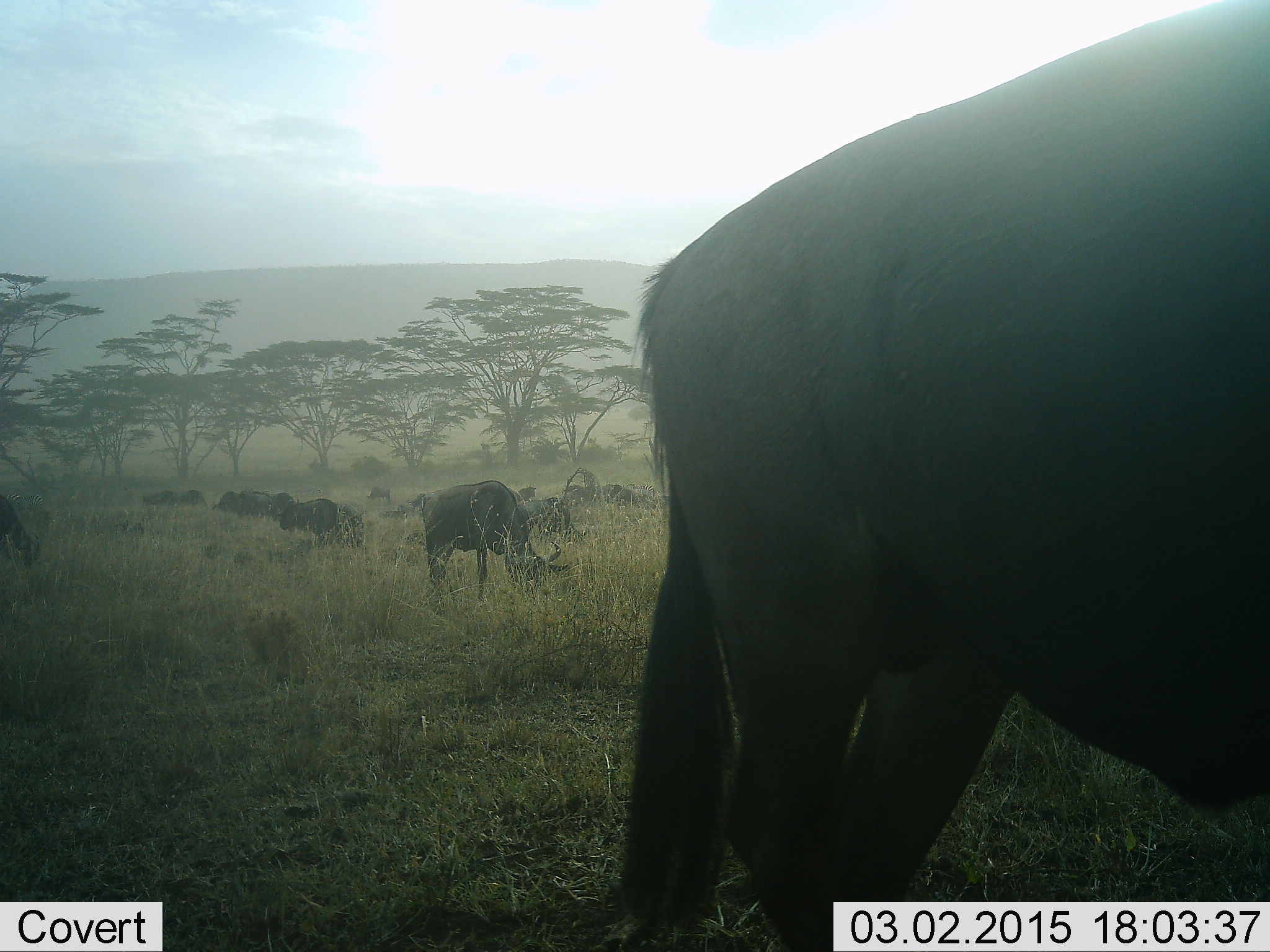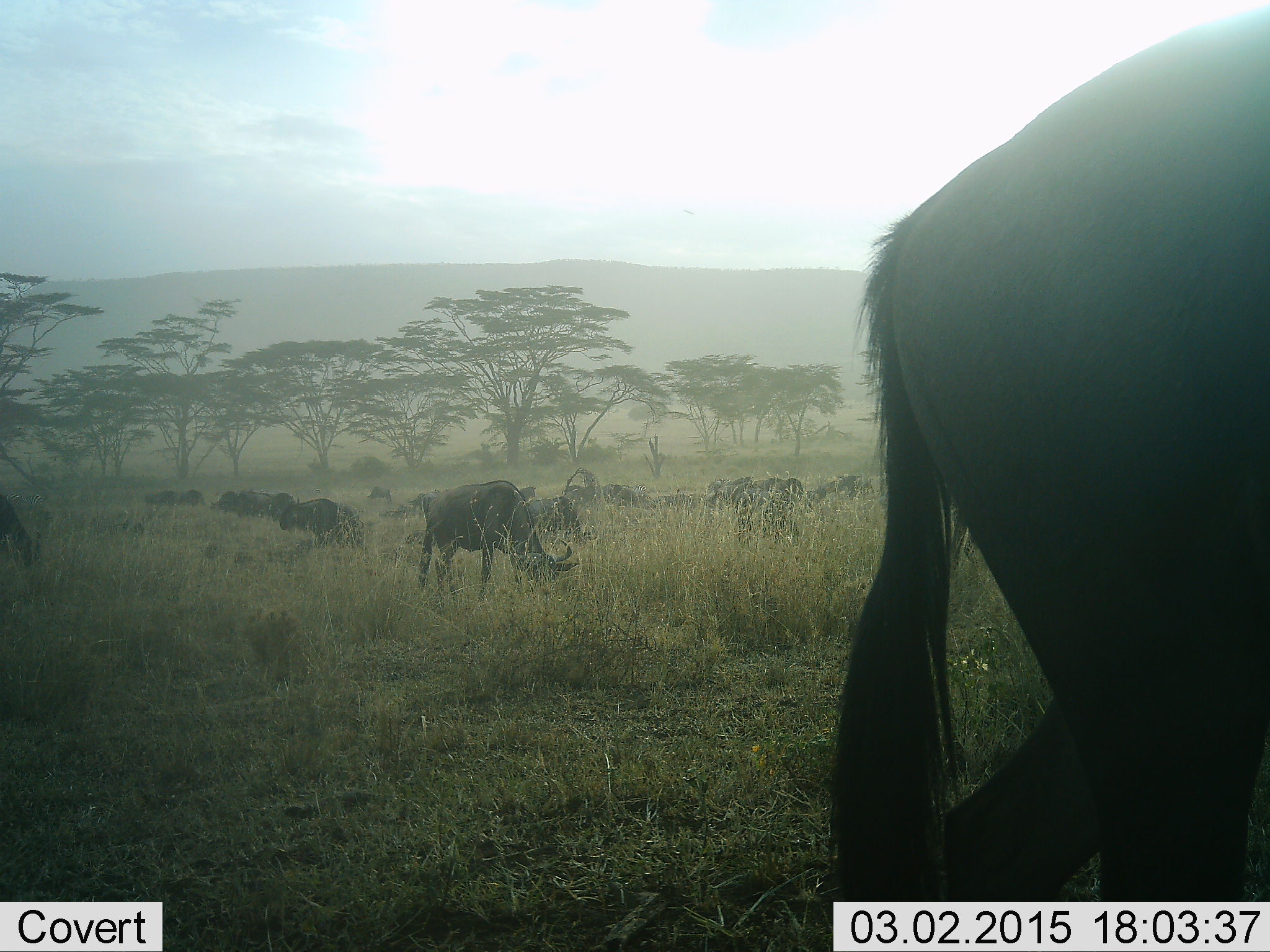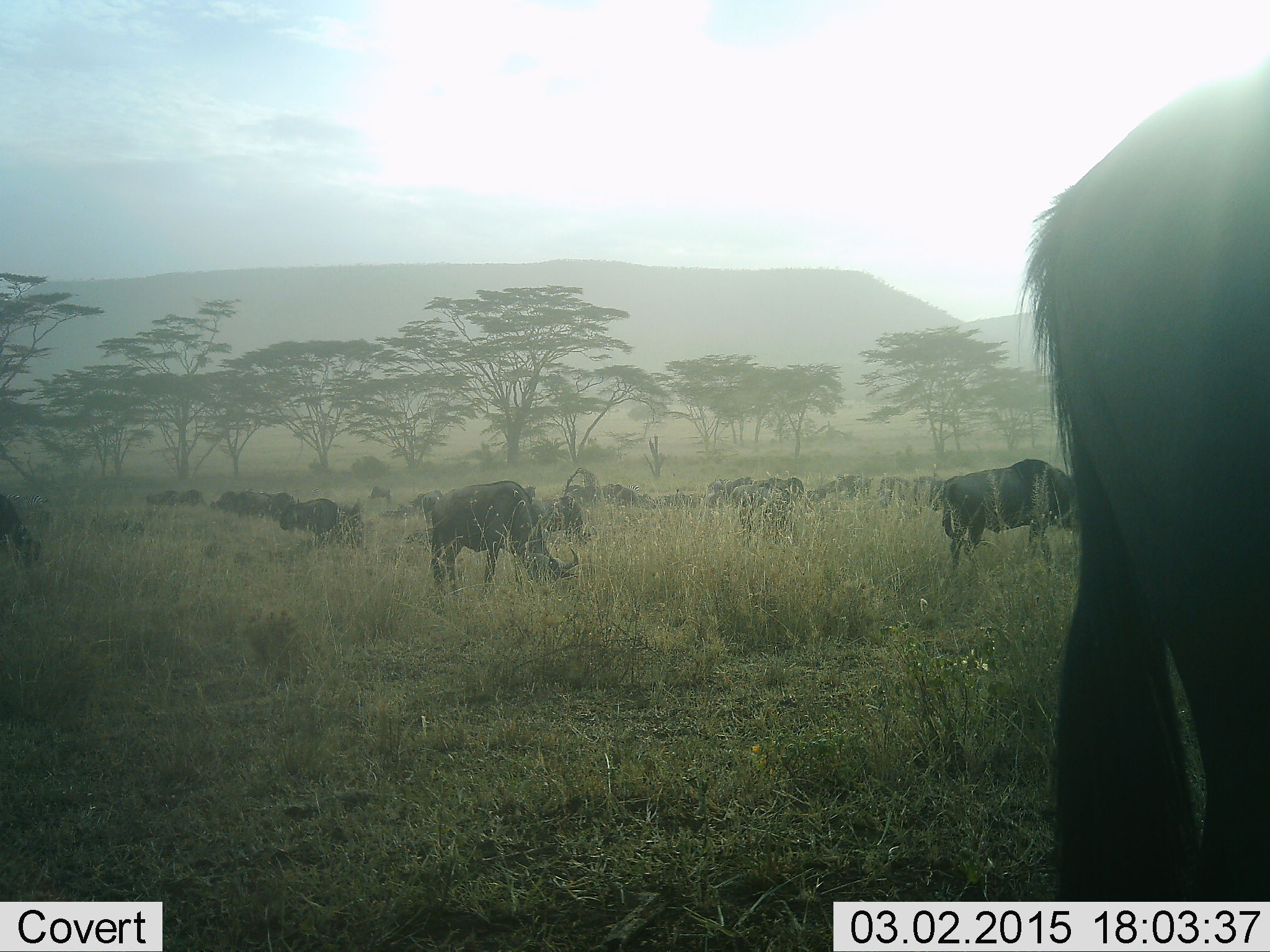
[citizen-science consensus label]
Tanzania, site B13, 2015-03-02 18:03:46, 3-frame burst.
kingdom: Animalia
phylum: Chordata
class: Mammalia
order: Artiodactyla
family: Bovidae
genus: Connochaetes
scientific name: Connochaetes taurinus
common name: blue wildebeest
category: wildebeest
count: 11-50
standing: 50%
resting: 10%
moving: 60%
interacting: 0%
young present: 0%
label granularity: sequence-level